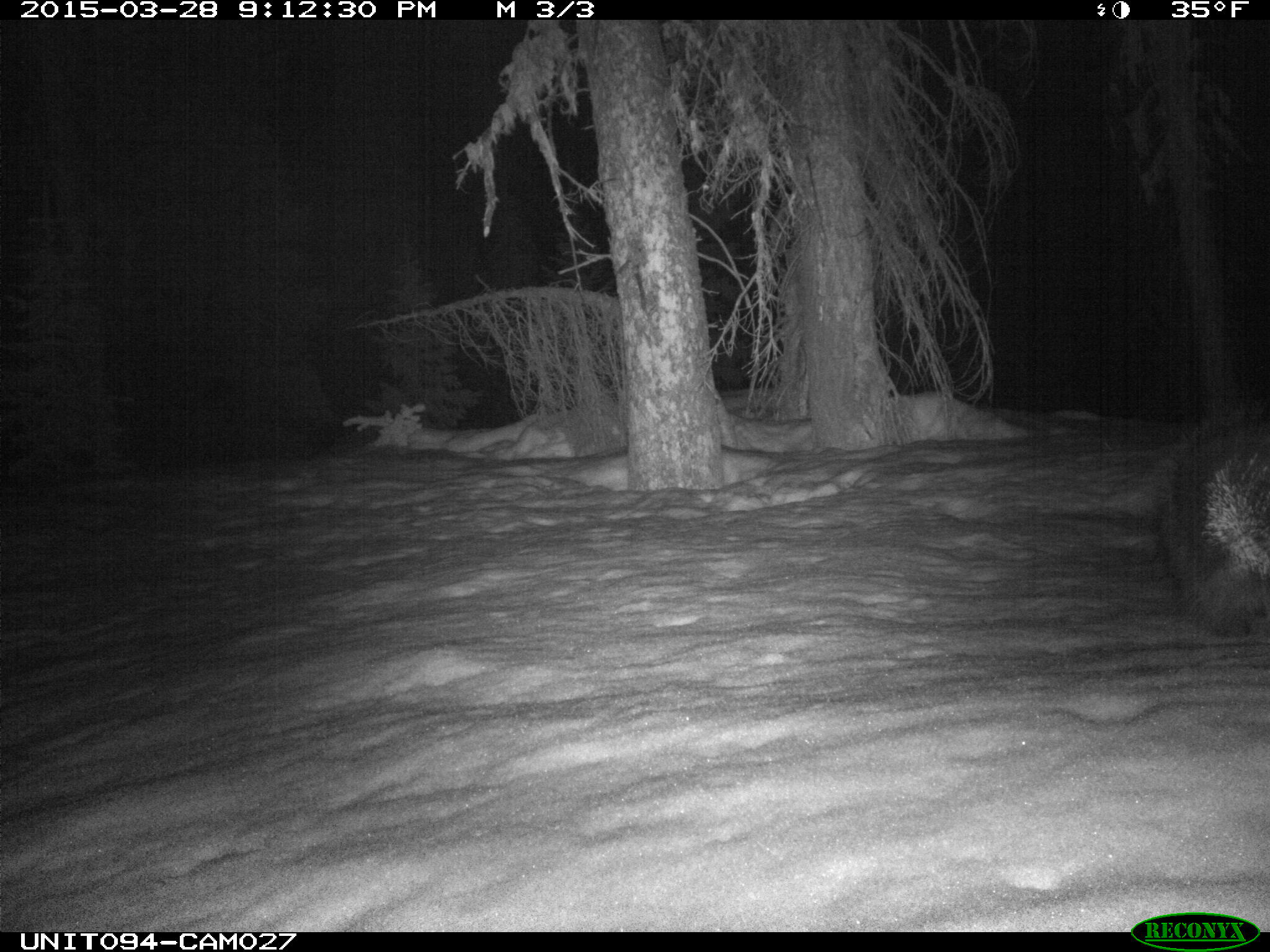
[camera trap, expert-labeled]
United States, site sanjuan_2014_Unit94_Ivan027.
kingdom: Animalia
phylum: Chordata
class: Mammalia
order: Rodentia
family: Erethizontidae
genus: Erethizon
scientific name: Erethizon dorsatum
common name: north american porcupine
Erethizon dorsatum (north american porcupine).